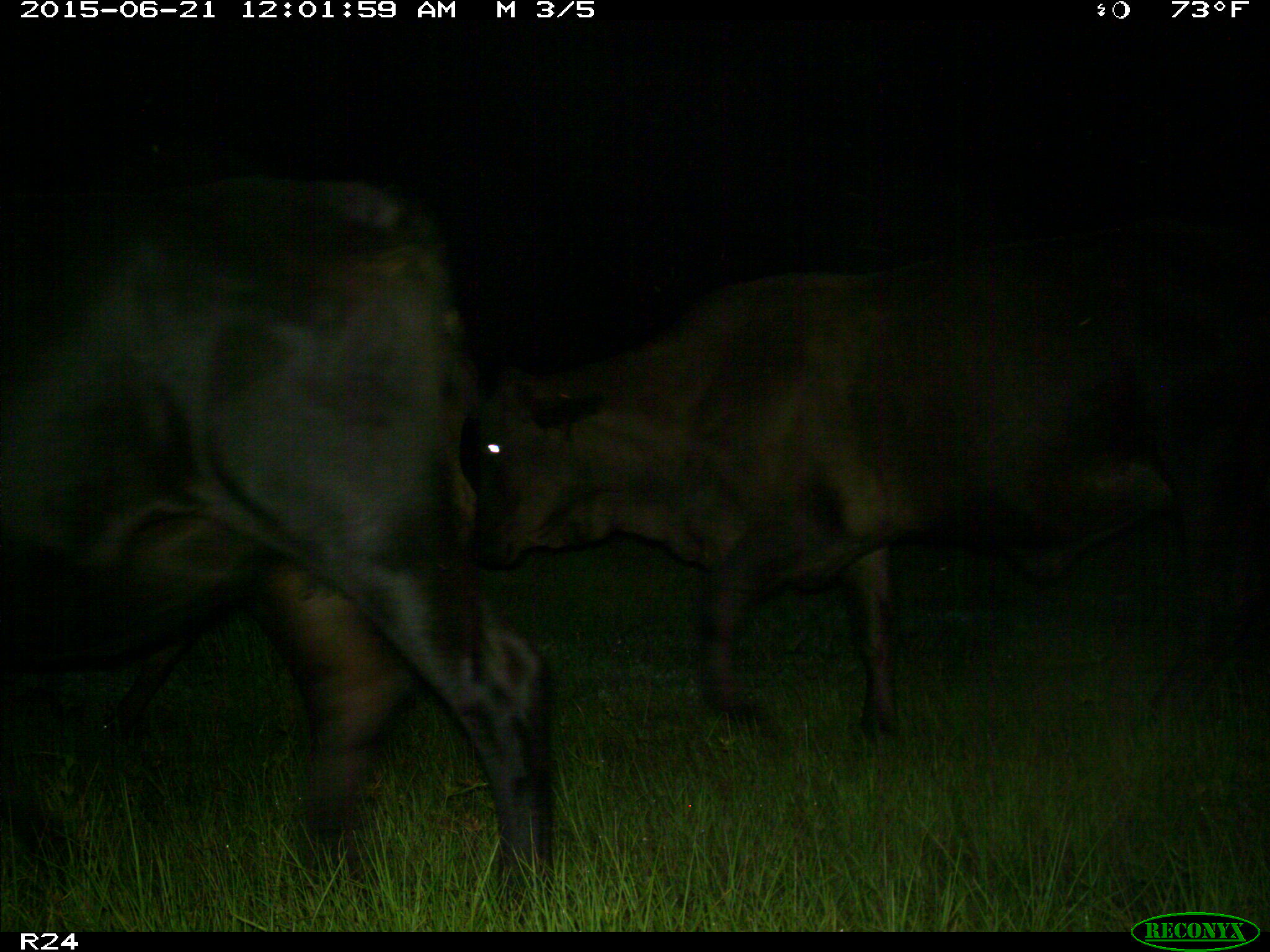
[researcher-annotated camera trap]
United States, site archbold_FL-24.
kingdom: Animalia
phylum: Chordata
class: Mammalia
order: Artiodactyla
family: Bovidae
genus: Bos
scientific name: Bos taurus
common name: domestic cow